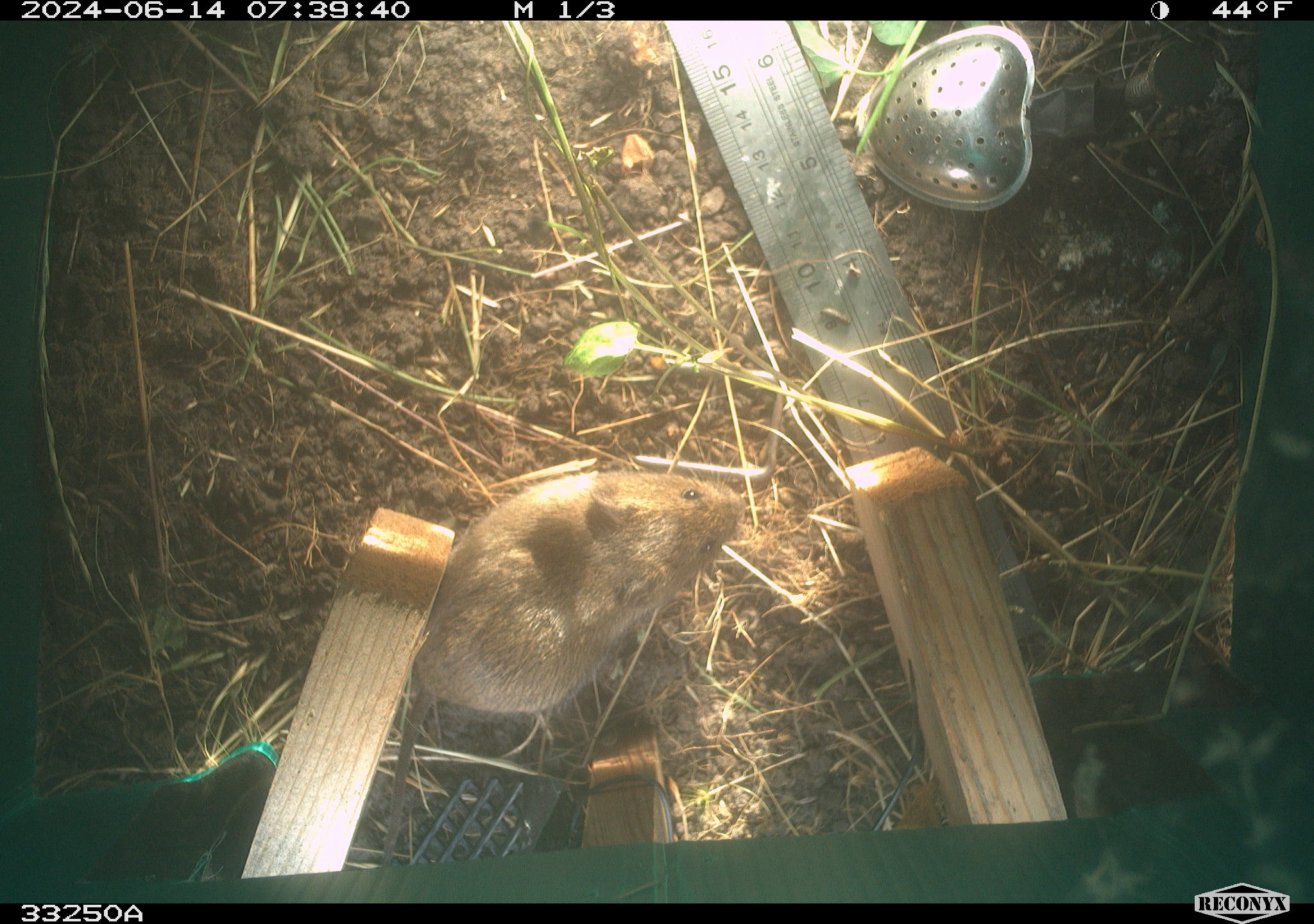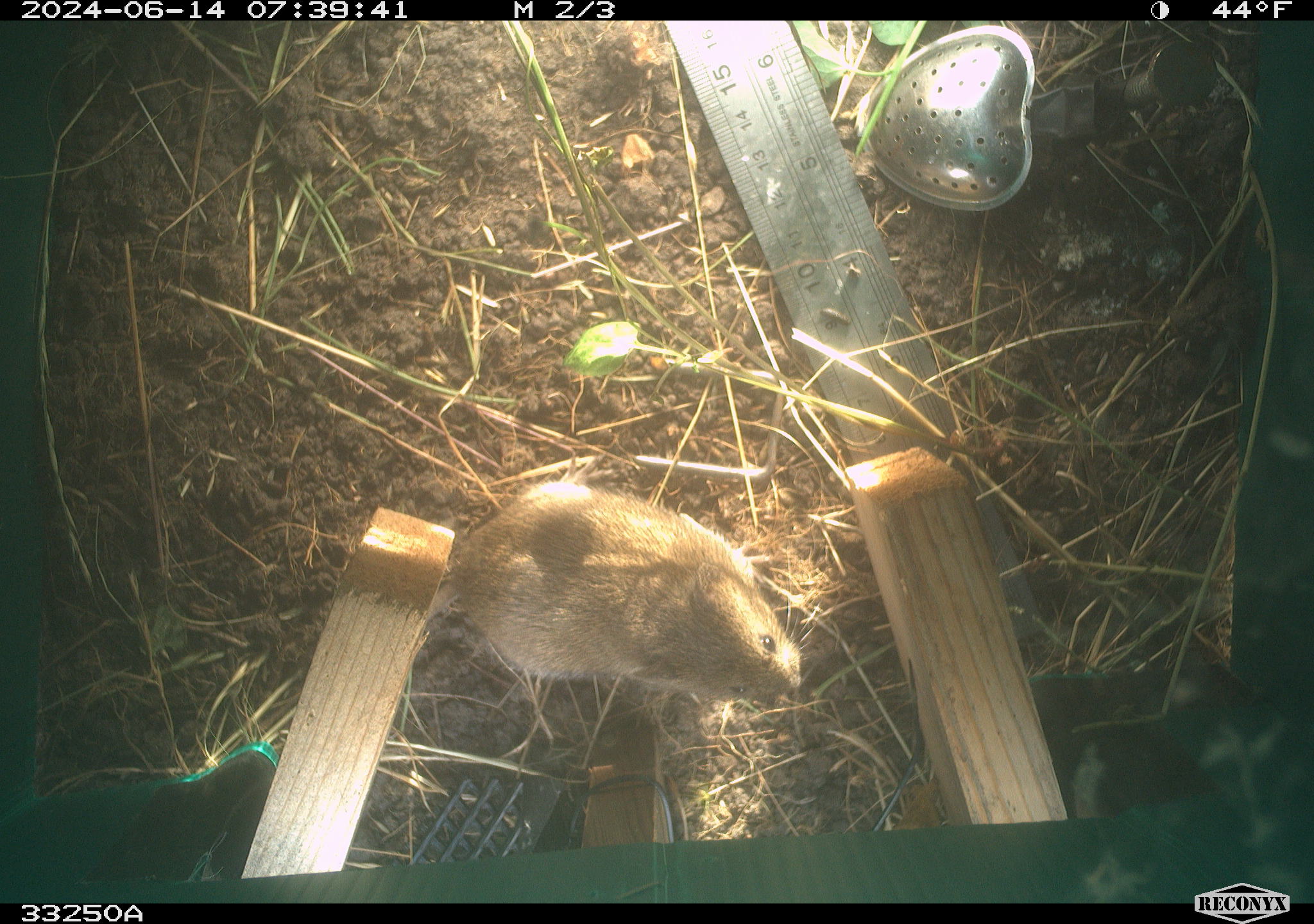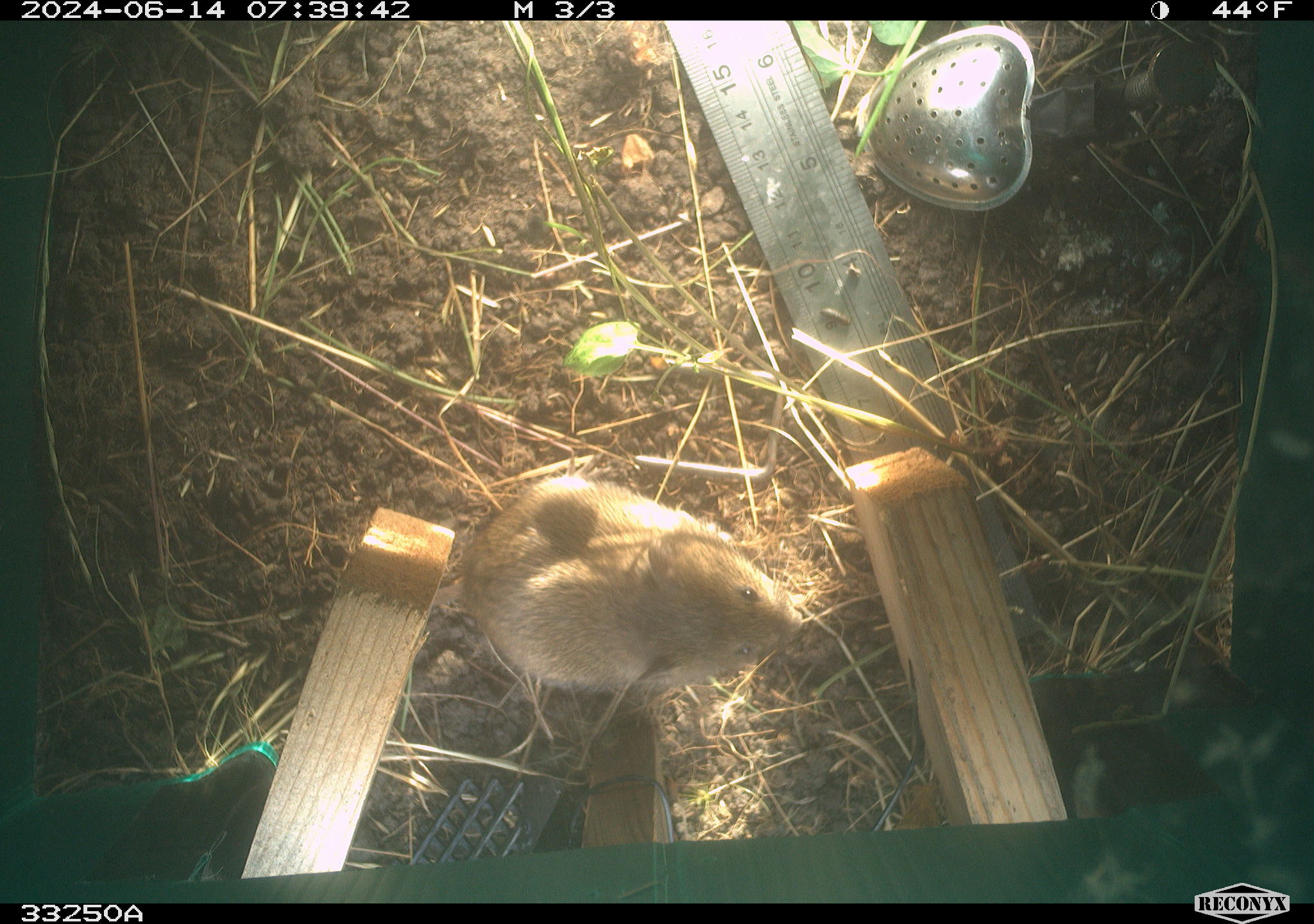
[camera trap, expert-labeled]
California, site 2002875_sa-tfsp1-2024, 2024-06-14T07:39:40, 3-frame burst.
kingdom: Animalia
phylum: Chordata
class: Mammalia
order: Rodentia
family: Cricetidae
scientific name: Arvicolinae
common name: voles, lemmings, and muskrats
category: arvicolinae subfamily